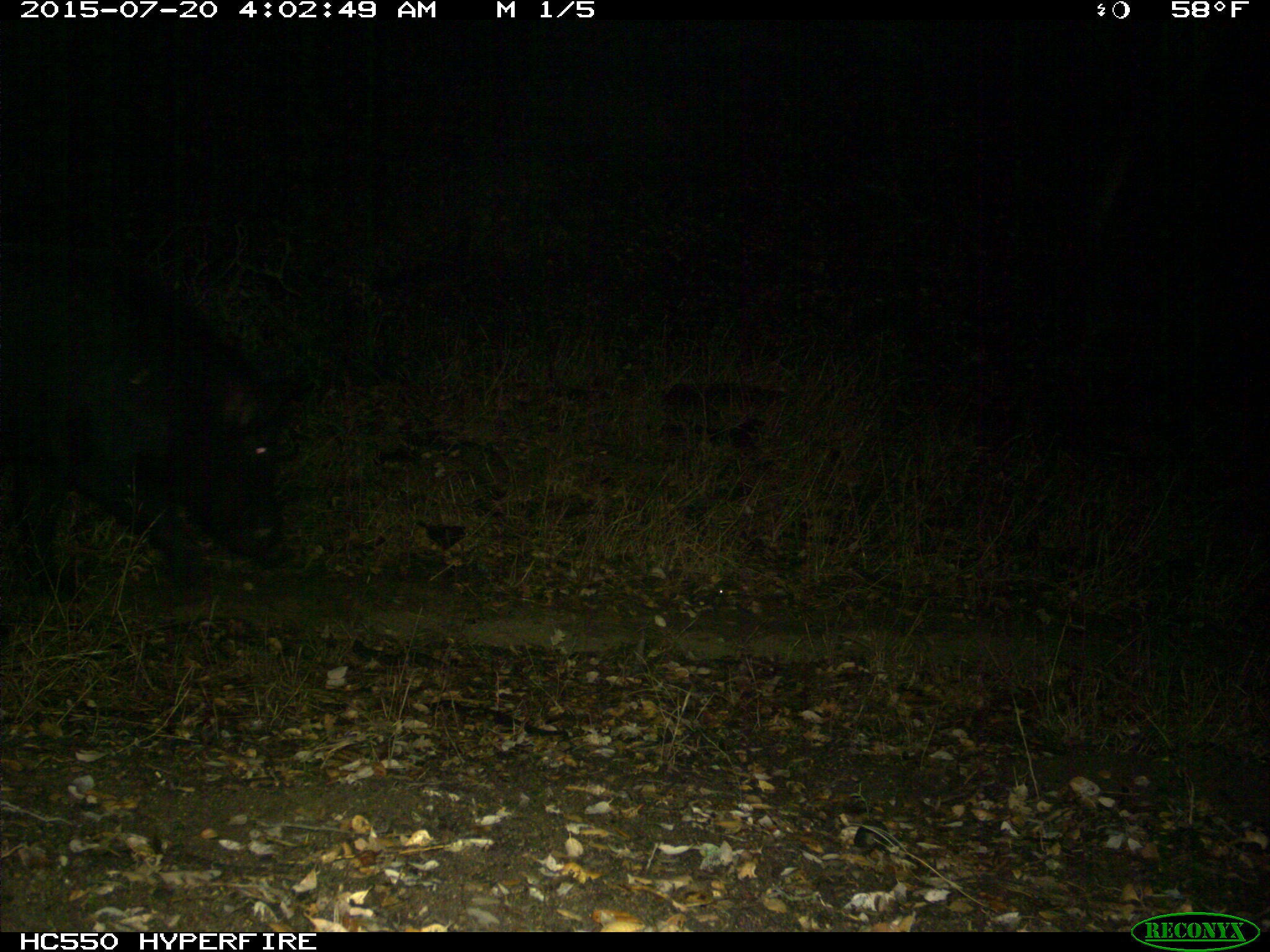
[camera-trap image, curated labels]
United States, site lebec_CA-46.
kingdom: Animalia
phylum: Chordata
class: Mammalia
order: Artiodactyla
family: Suidae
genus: Sus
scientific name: Sus scrofa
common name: wild boar